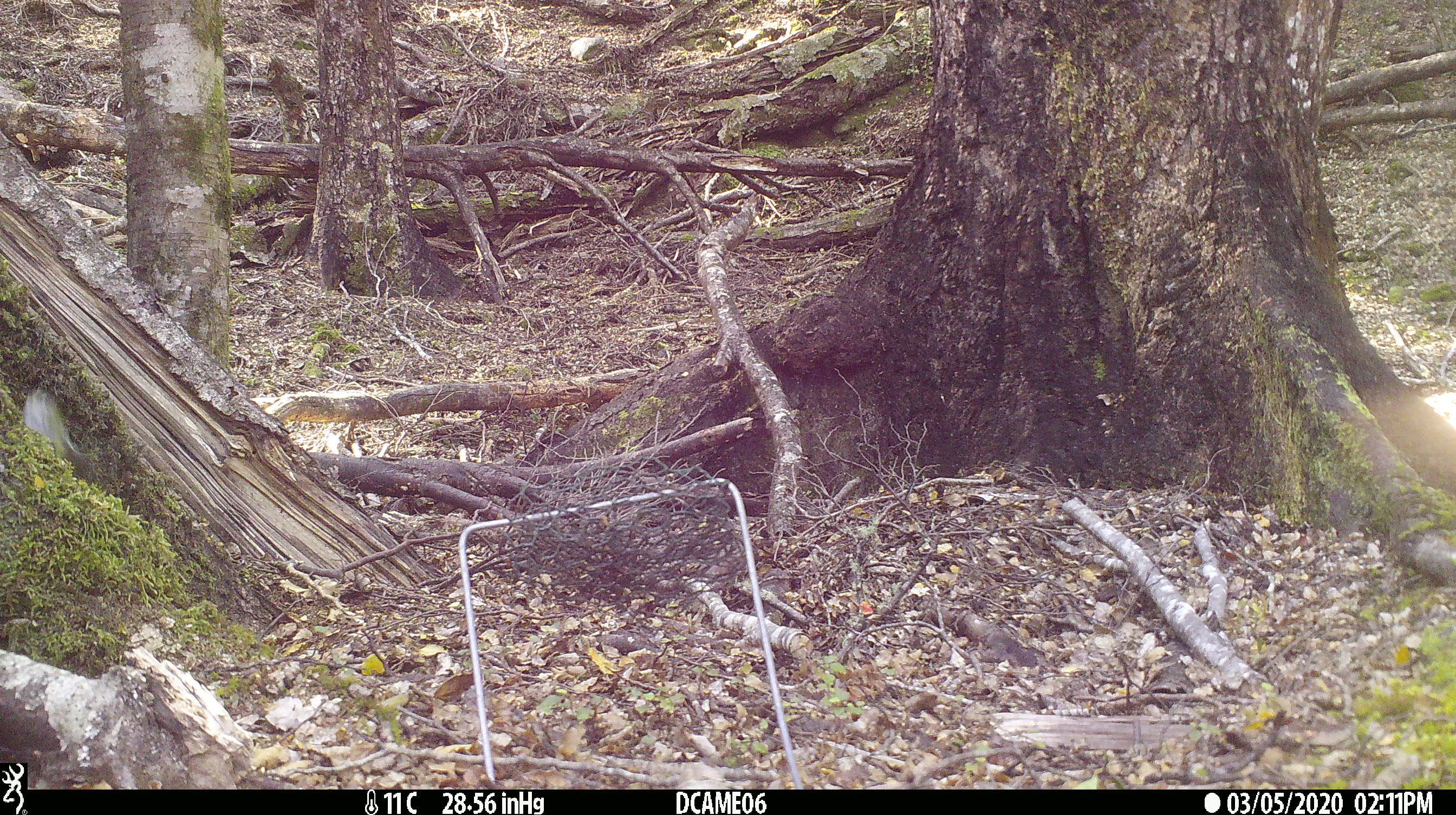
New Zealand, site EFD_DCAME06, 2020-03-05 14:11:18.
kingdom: Animalia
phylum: Chordata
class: Aves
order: Passeriformes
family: Acanthisittidae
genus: Acanthisitta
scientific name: Acanthisitta chloris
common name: rifleman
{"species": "rifleman (Acanthisitta chloris)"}